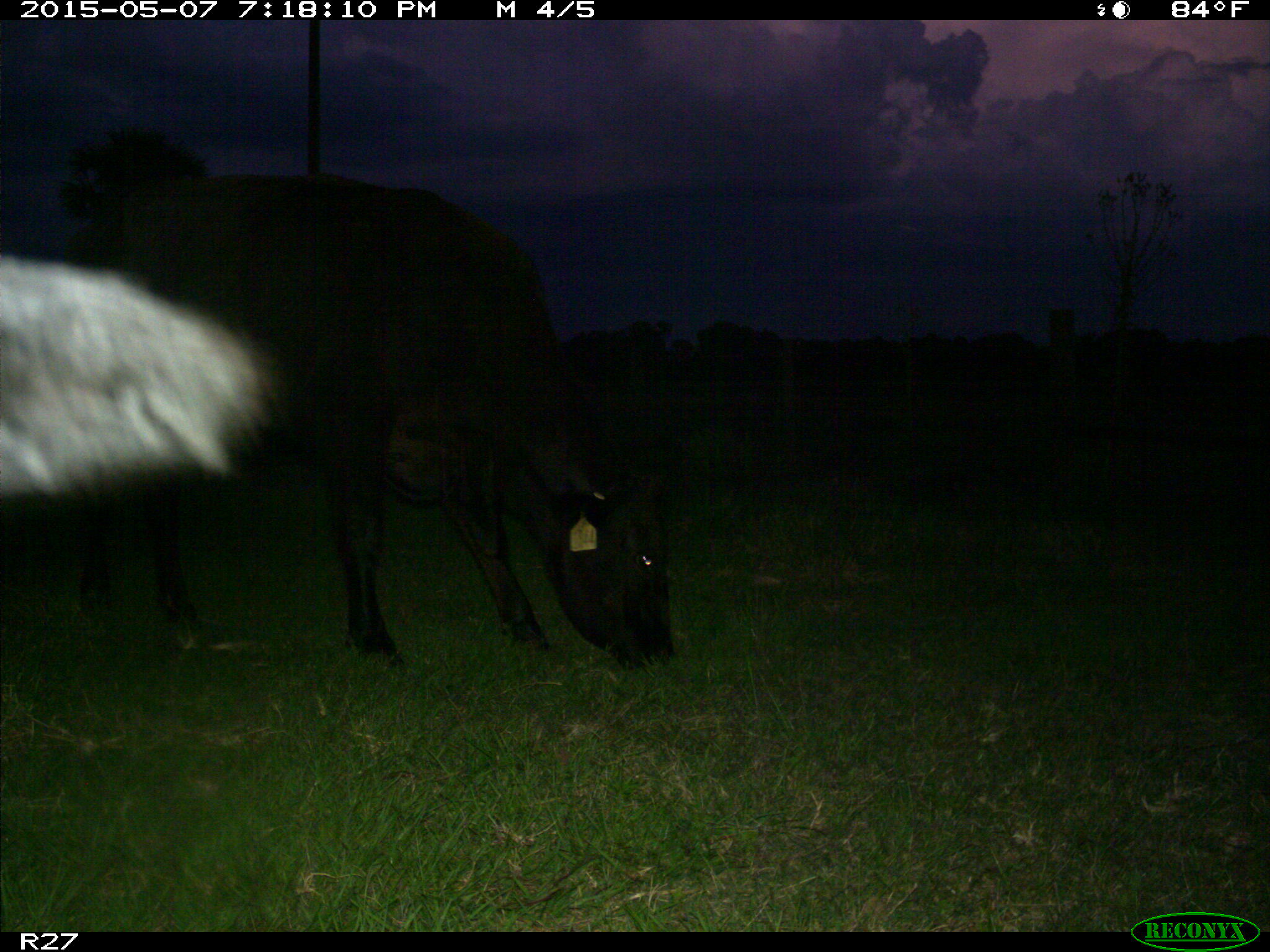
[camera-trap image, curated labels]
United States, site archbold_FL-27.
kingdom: Animalia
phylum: Chordata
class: Mammalia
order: Artiodactyla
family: Bovidae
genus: Bos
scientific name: Bos taurus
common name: domestic cow